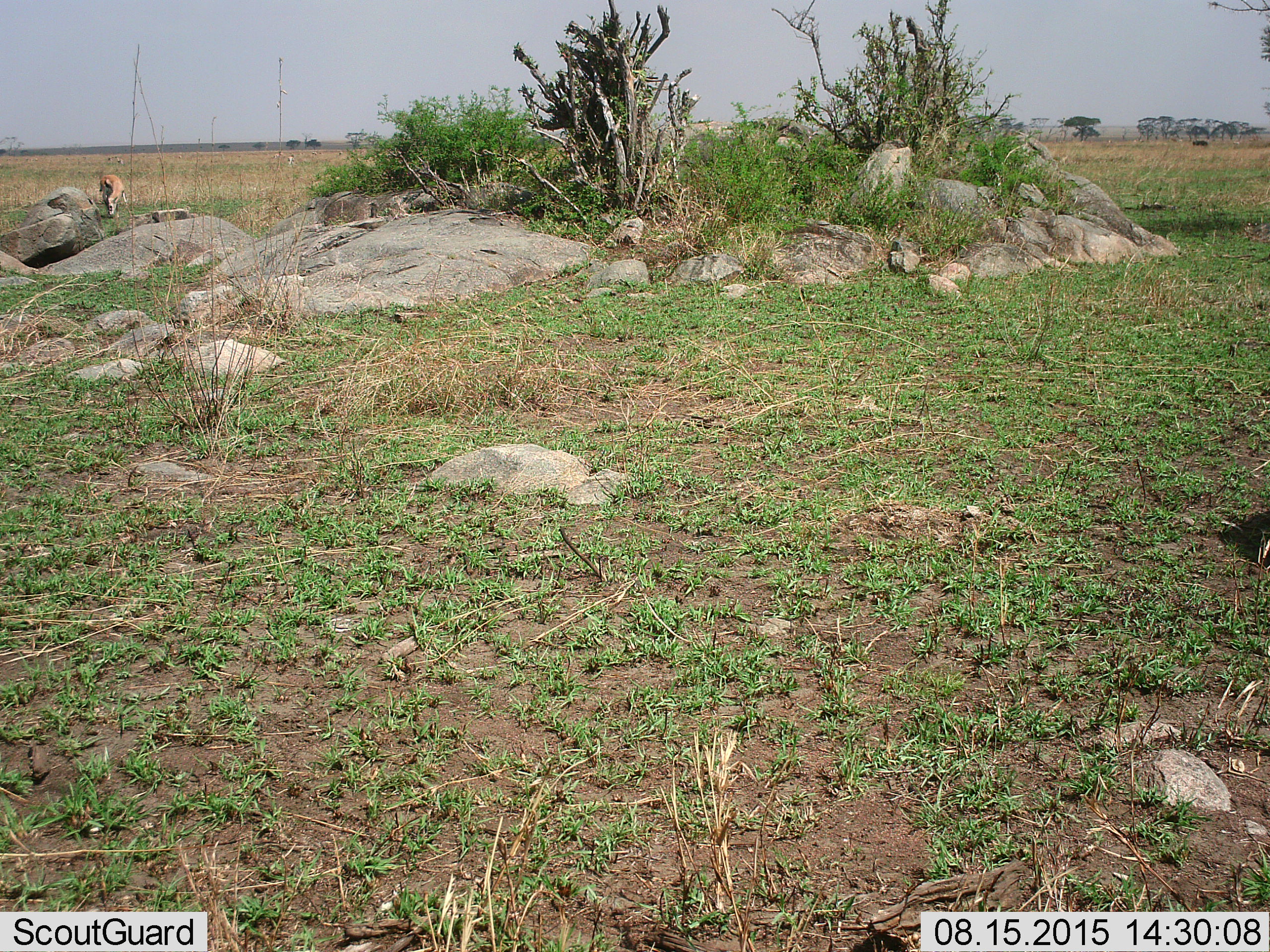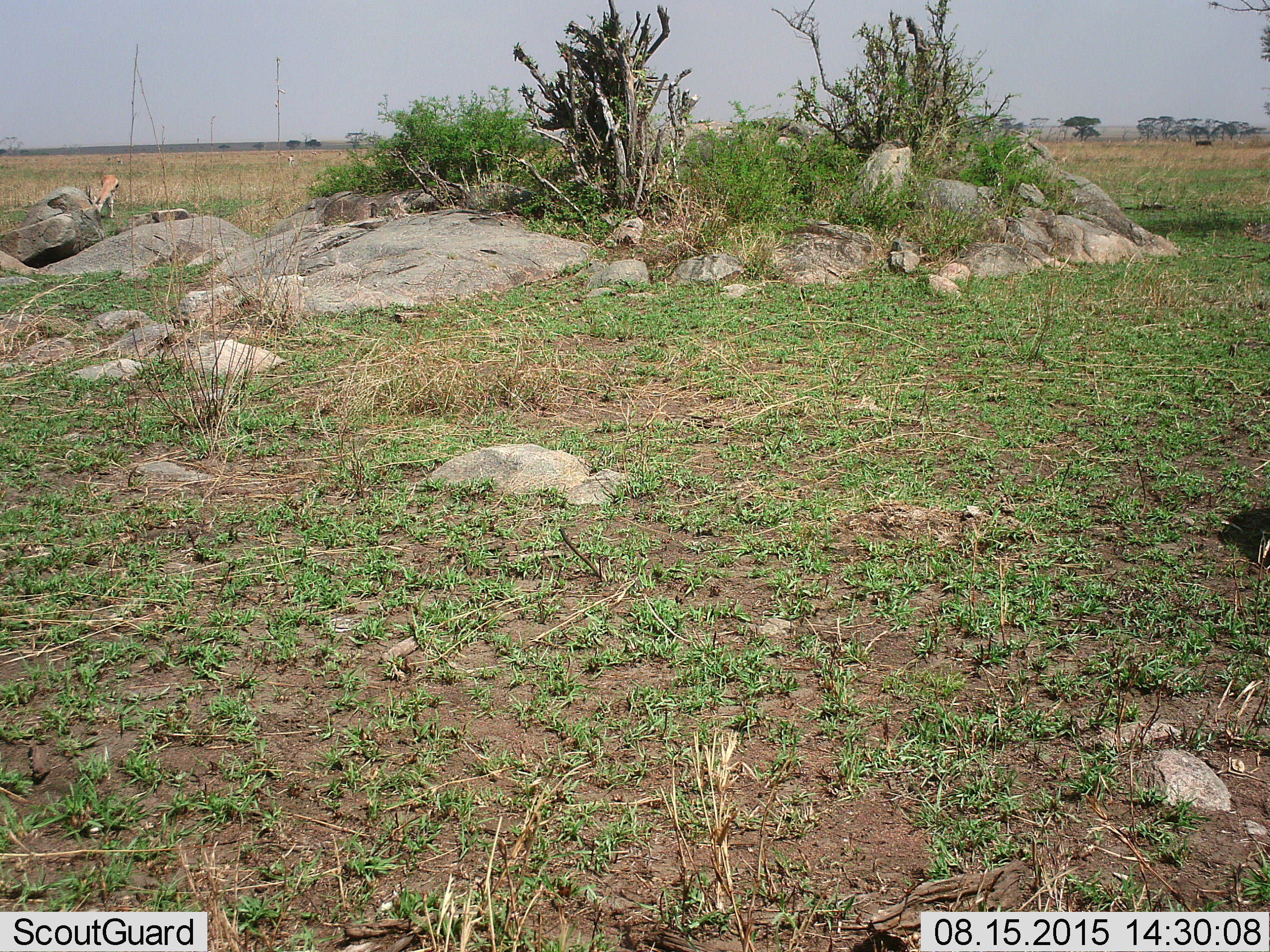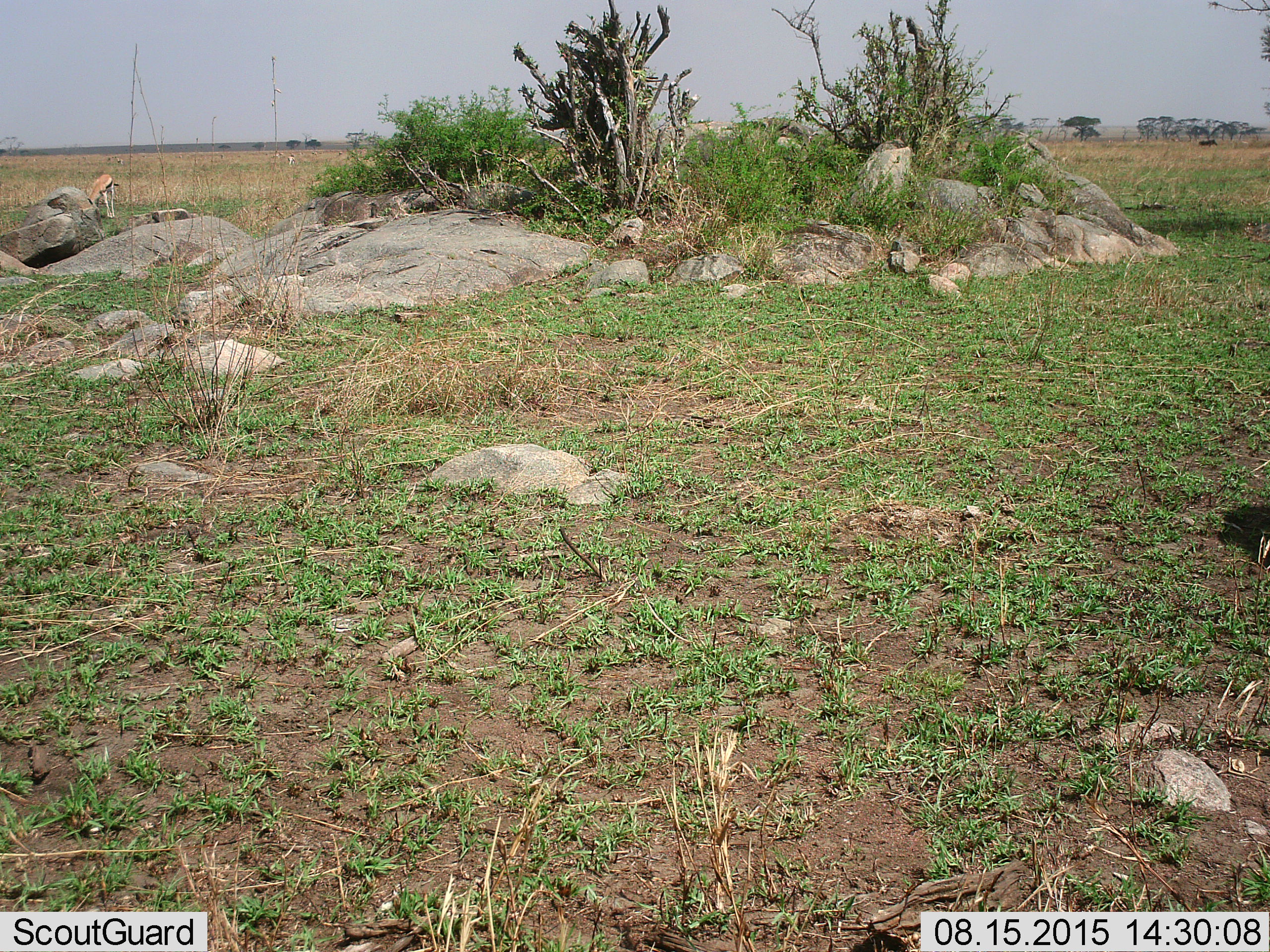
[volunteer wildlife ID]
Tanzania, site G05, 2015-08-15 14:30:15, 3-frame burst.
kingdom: Animalia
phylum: Chordata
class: Mammalia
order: Artiodactyla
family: Bovidae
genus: Eudorcas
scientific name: Eudorcas thomsonii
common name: thomson's gazelle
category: gazellethomsons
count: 1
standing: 46%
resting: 0%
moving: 38%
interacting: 0%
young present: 8%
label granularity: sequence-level